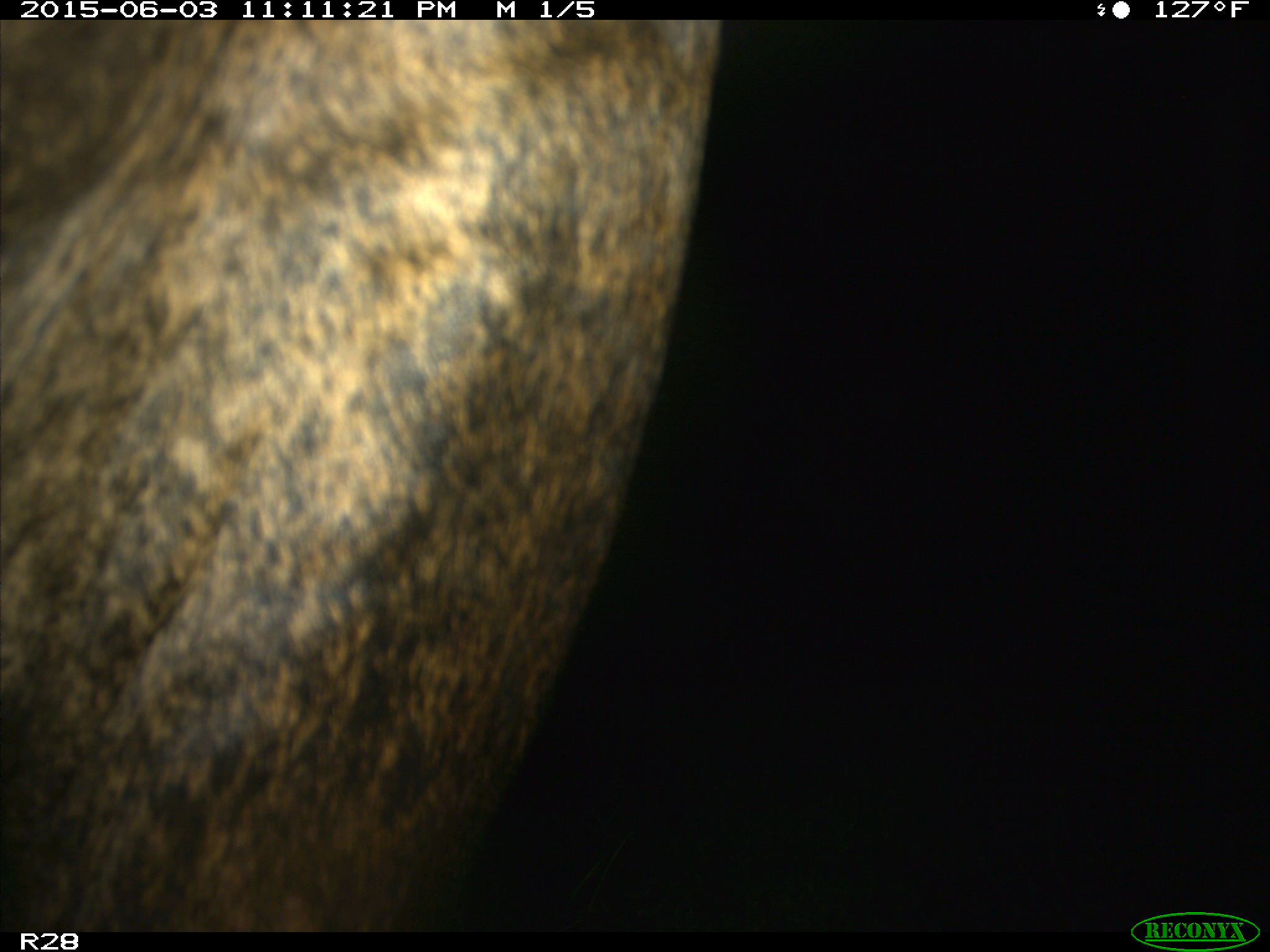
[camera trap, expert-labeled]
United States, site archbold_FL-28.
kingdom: Animalia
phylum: Chordata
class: Mammalia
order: Artiodactyla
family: Bovidae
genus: Bos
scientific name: Bos taurus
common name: domestic cow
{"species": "Bos taurus (domestic cow)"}